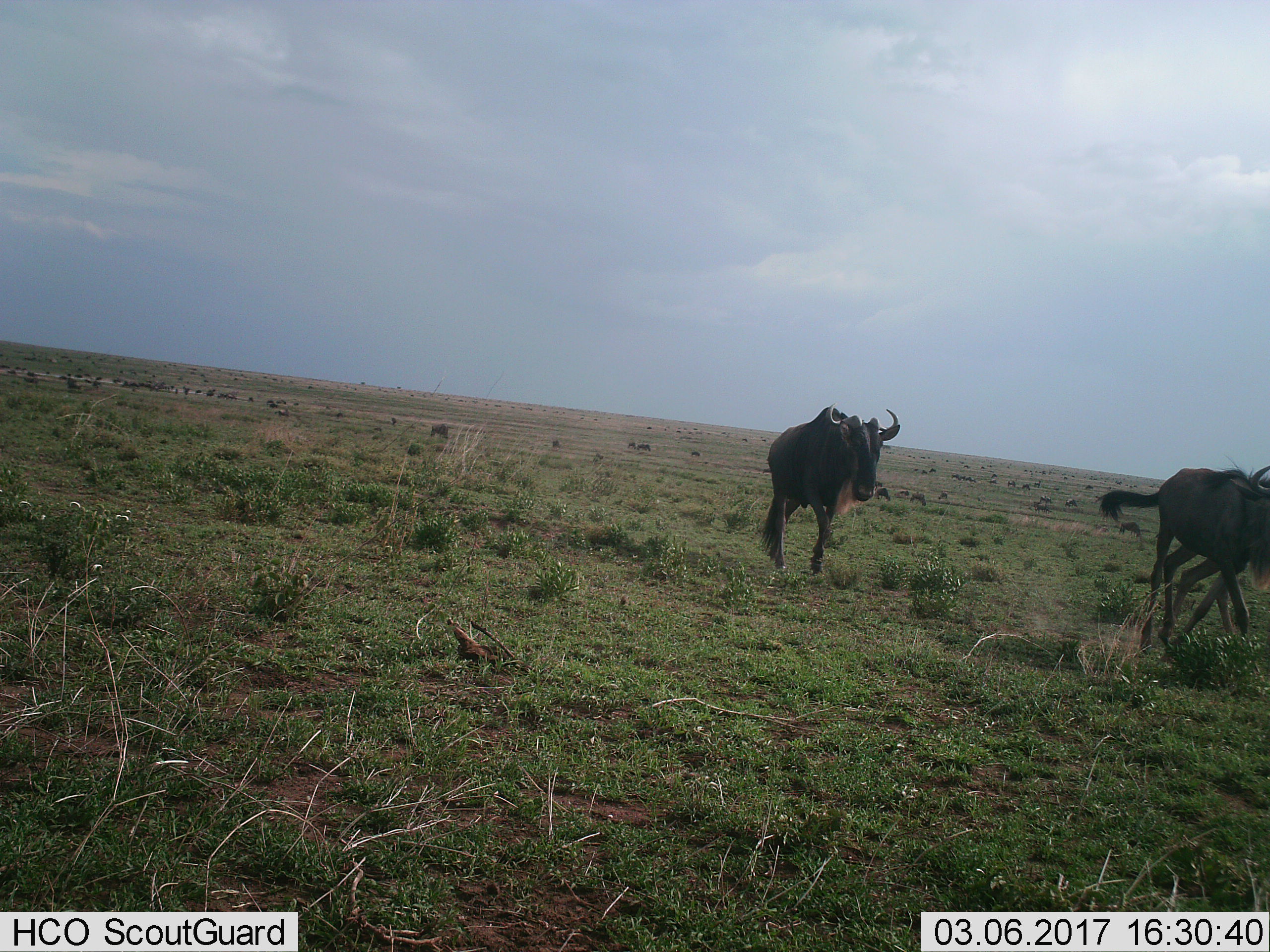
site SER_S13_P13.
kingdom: Animalia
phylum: Chordata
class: Mammalia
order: Artiodactyla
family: Bovidae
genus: Connochaetes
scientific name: Connochaetes taurinus taurinus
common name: blue wildebeest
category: wildebeestblue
Wildebeestblue (blue wildebeest) (Connochaetes taurinus taurinus), count 3. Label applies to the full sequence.